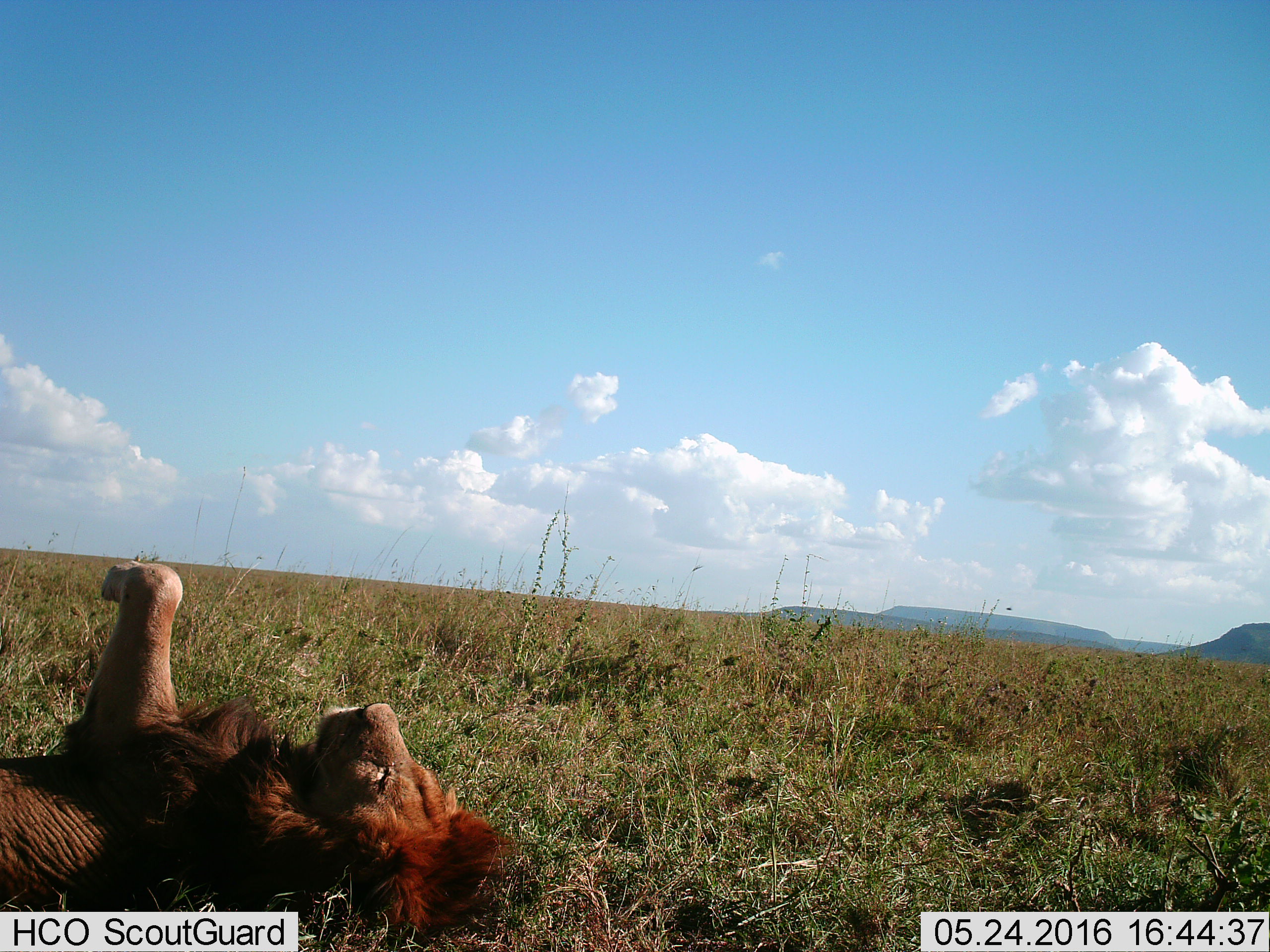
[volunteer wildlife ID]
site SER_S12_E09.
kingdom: Animalia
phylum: Chordata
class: Mammalia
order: Carnivora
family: Felidae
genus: Panthera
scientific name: Panthera leo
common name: lion male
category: lionmale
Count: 1.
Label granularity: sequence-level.